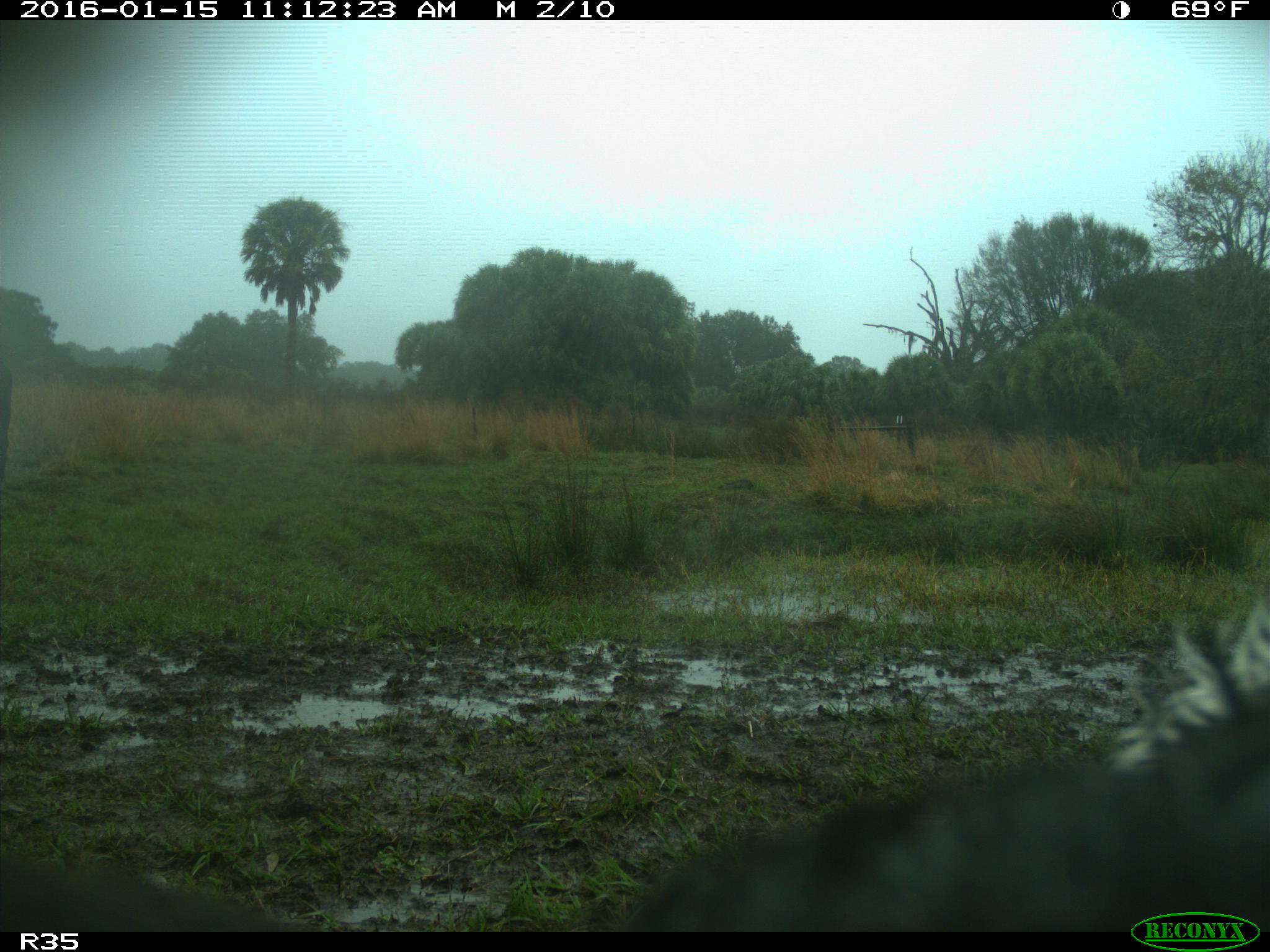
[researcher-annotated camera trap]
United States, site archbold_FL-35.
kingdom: Animalia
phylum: Chordata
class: Mammalia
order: Artiodactyla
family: Bovidae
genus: Bos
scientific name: Bos taurus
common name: domestic cow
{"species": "Bos taurus (domestic cow)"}